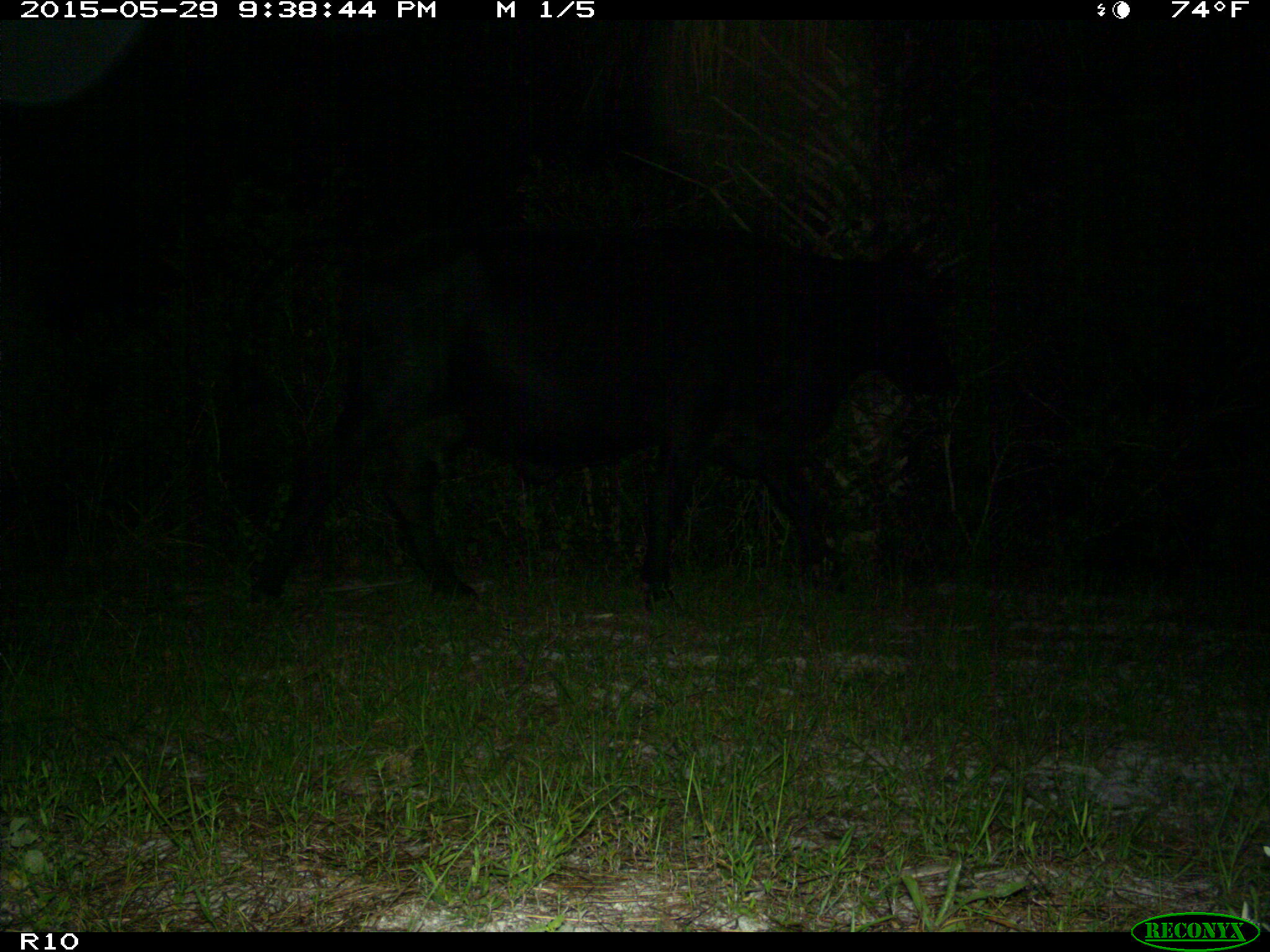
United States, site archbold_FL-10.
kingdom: Animalia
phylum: Chordata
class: Mammalia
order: Artiodactyla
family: Bovidae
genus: Bos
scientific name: Bos taurus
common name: domestic cow